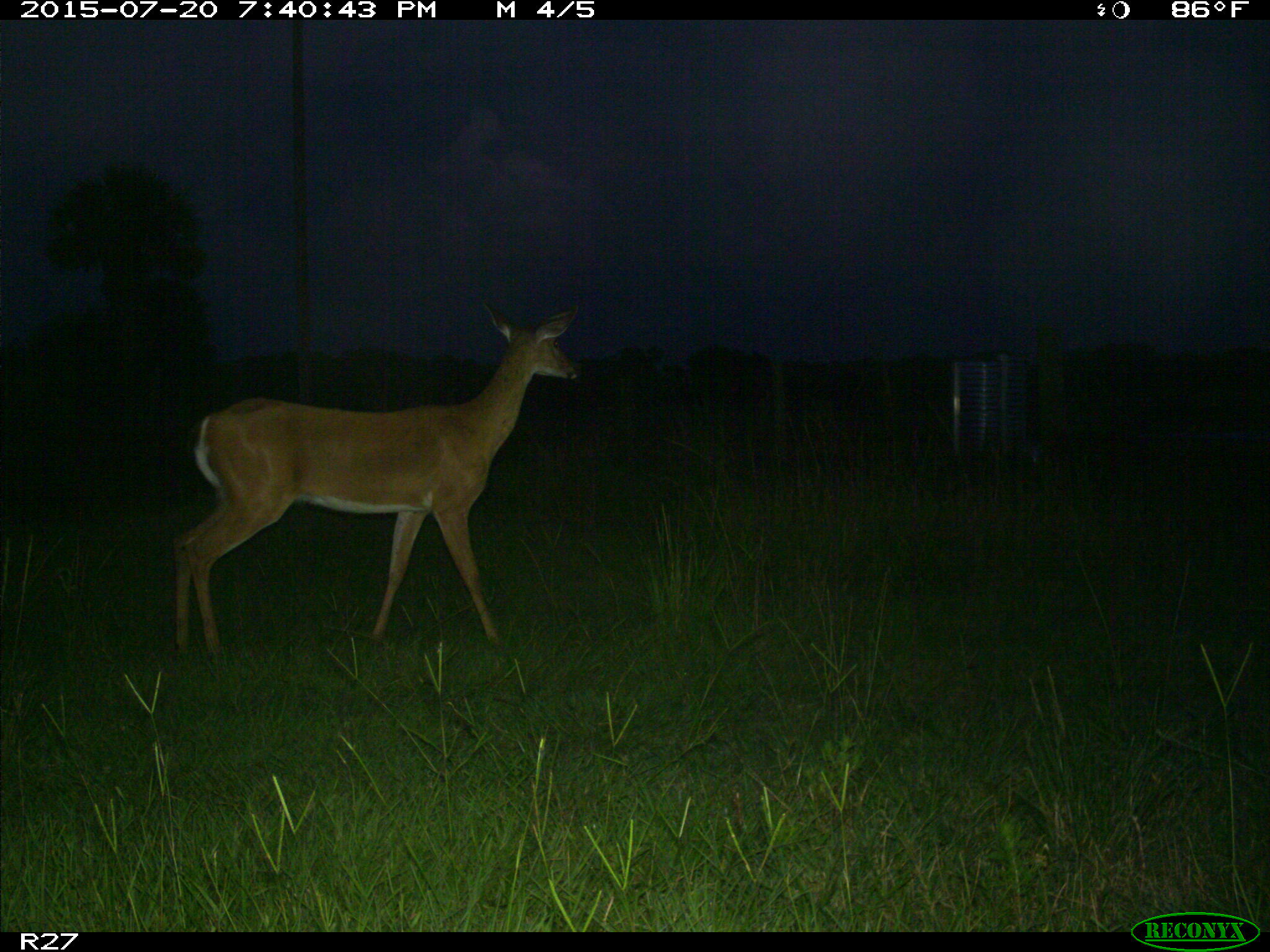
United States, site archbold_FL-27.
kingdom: Animalia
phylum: Chordata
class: Mammalia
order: Artiodactyla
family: Cervidae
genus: Odocoileus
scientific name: Odocoileus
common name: deer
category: unidentified deer